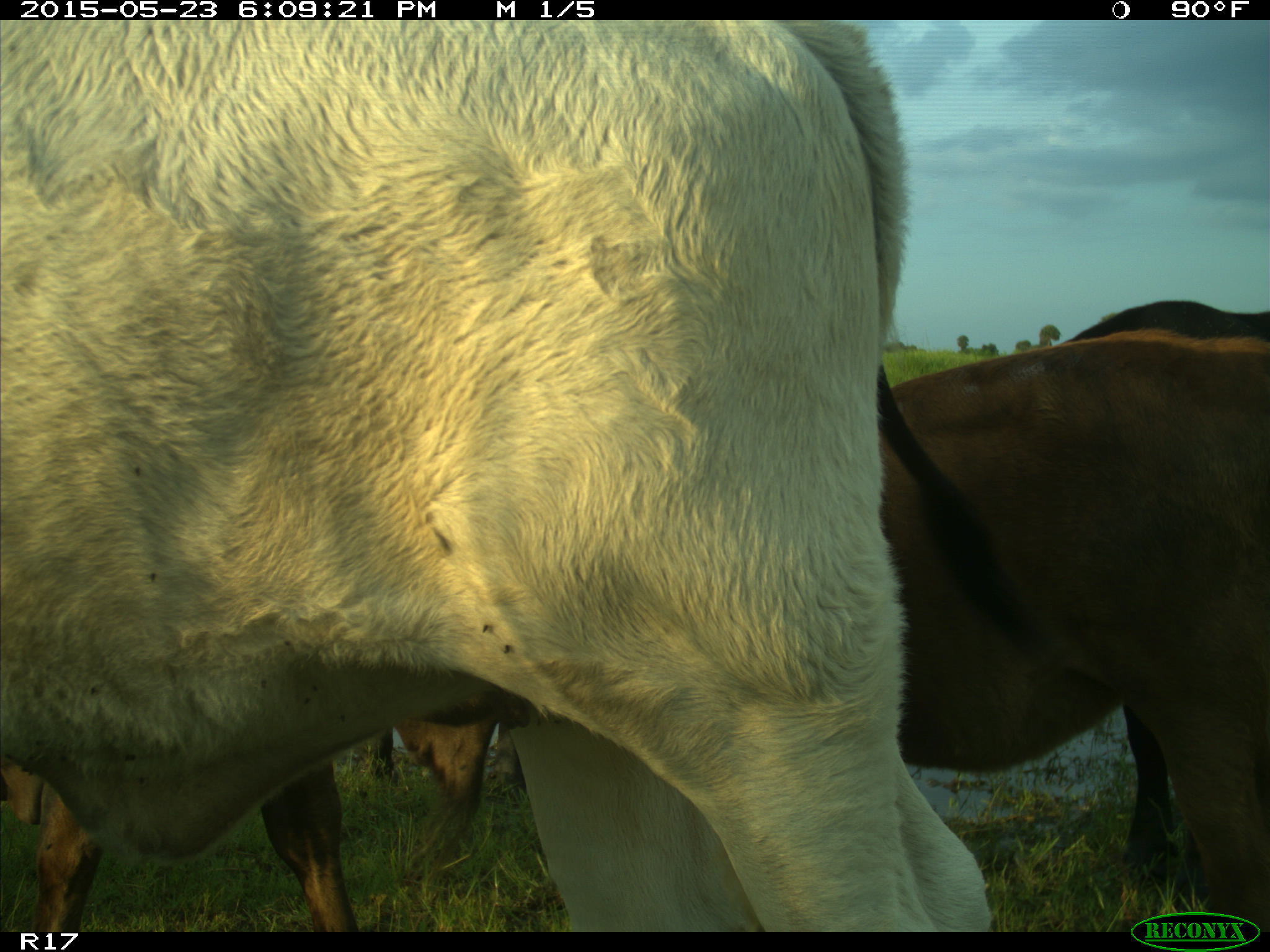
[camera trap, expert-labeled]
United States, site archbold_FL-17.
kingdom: Animalia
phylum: Chordata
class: Mammalia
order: Artiodactyla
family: Bovidae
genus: Bos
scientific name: Bos taurus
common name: domestic cow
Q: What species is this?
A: Bos taurus (domestic cow).